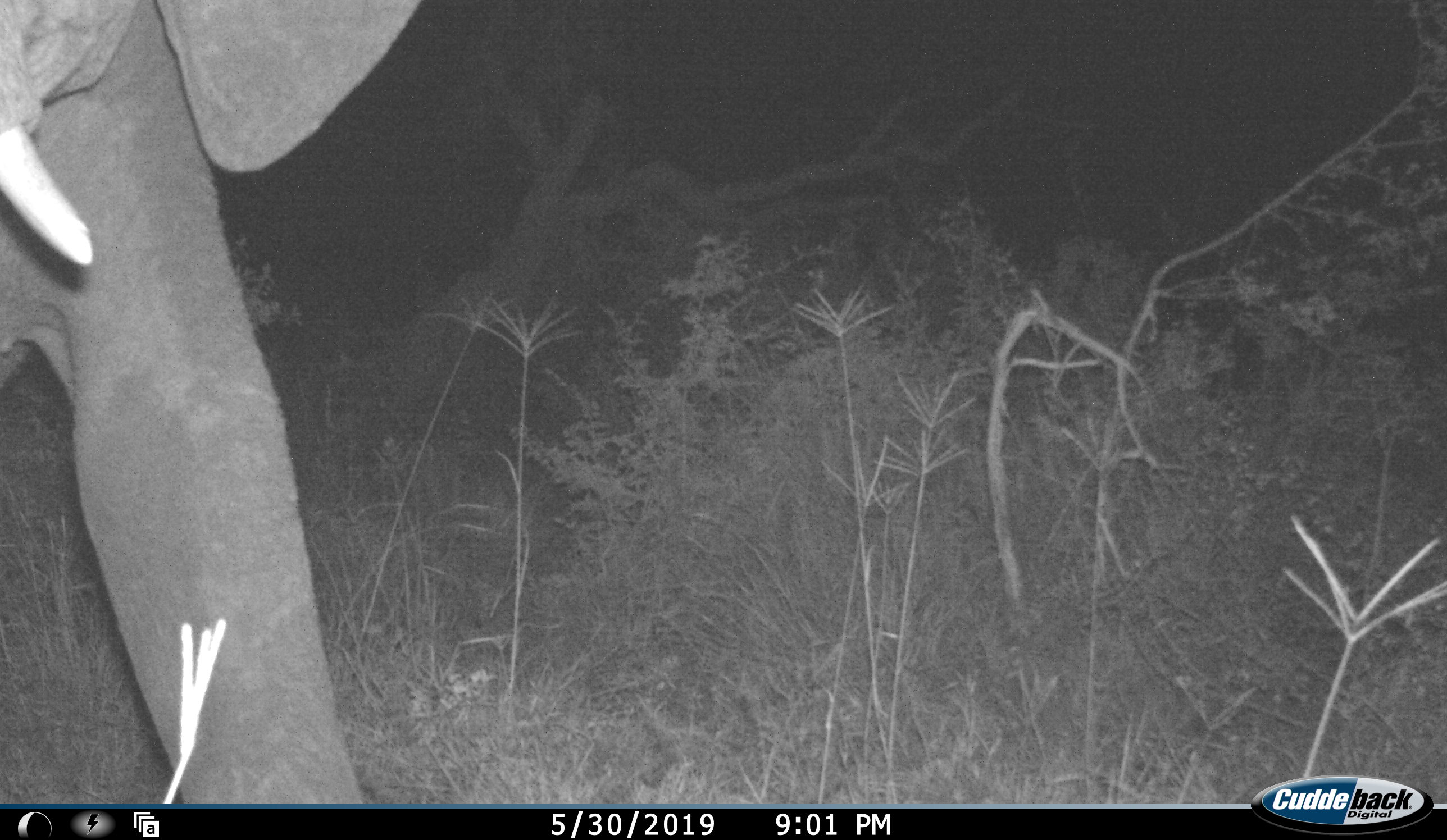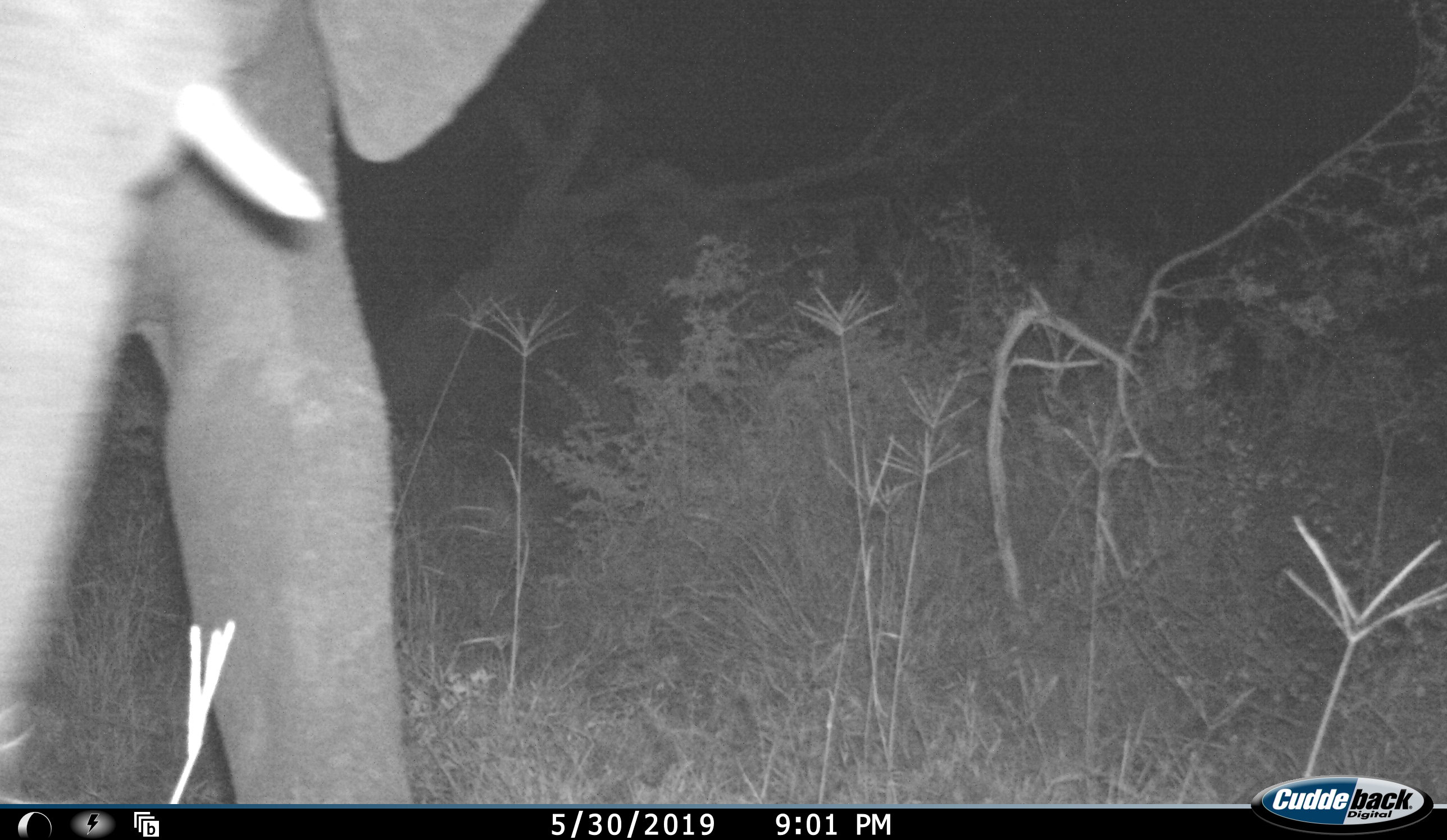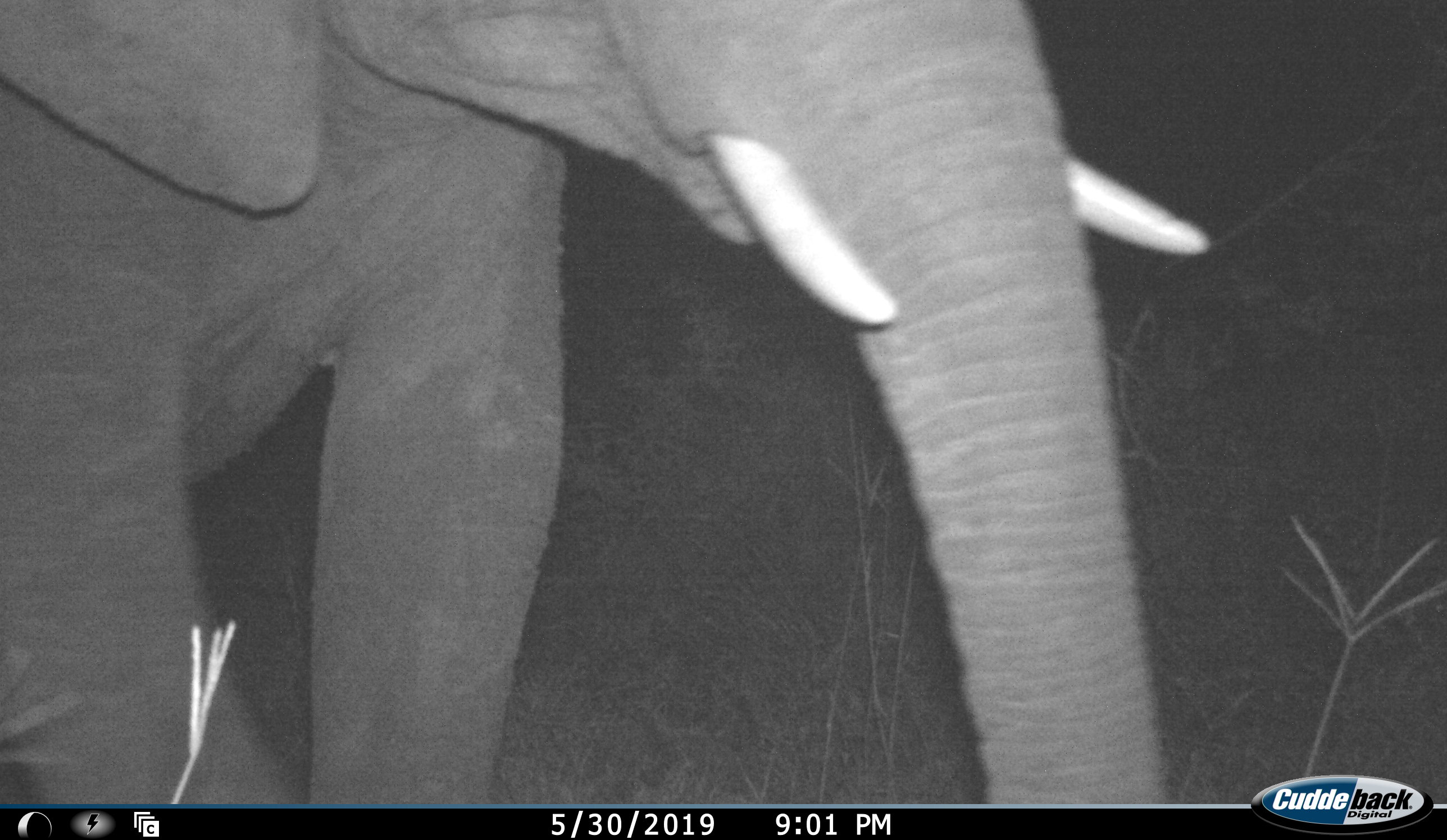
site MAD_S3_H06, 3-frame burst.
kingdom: Animalia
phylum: Chordata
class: Mammalia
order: Proboscidea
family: Elephantidae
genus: Loxodonta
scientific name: Loxodonta africana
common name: african bush elephant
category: elephant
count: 1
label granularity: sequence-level